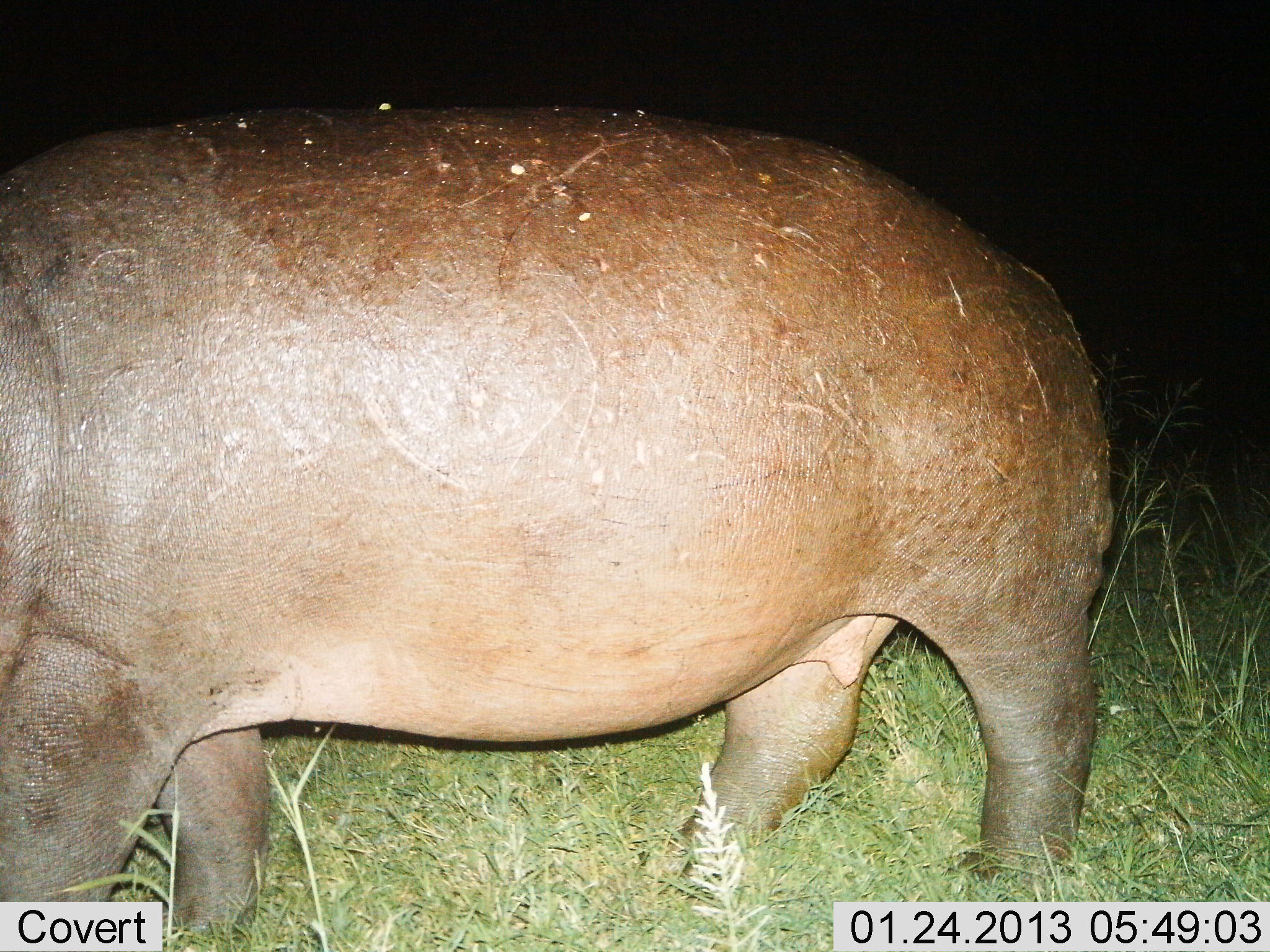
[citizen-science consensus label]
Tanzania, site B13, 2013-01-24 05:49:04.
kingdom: Animalia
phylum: Chordata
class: Mammalia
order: Artiodactyla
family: Hippopotamidae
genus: Hippopotamus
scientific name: Hippopotamus amphibius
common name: hippopotamus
Hippopotamus (Hippopotamus amphibius), count 1. Behavior (volunteer vote fractions): standing 43%, resting 0%, moving 60%, interacting 0%. Young present (vote fraction): 0%. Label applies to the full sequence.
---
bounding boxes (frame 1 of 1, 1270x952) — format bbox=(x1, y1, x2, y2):
animal: bbox=(2, 109, 1113, 944)